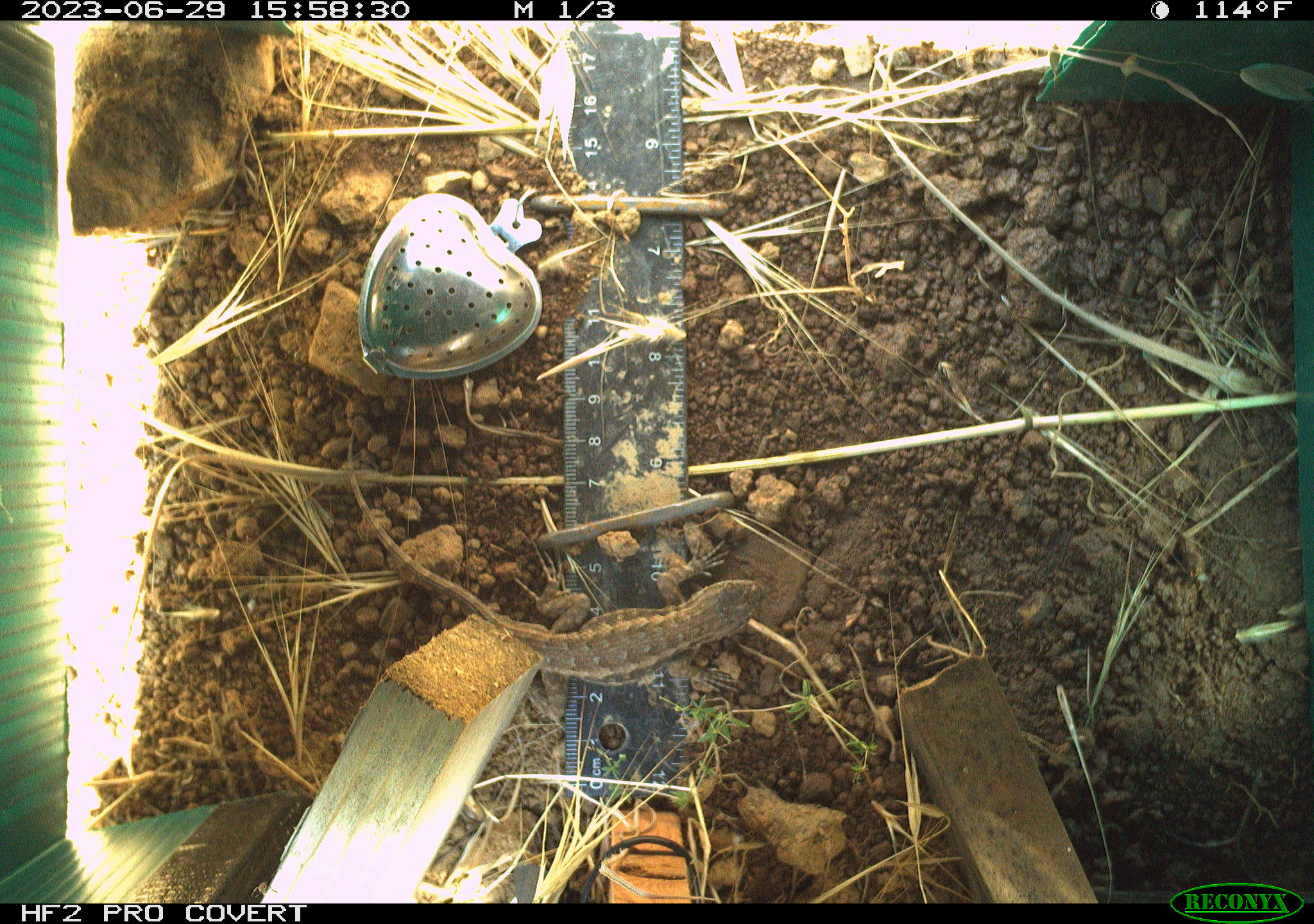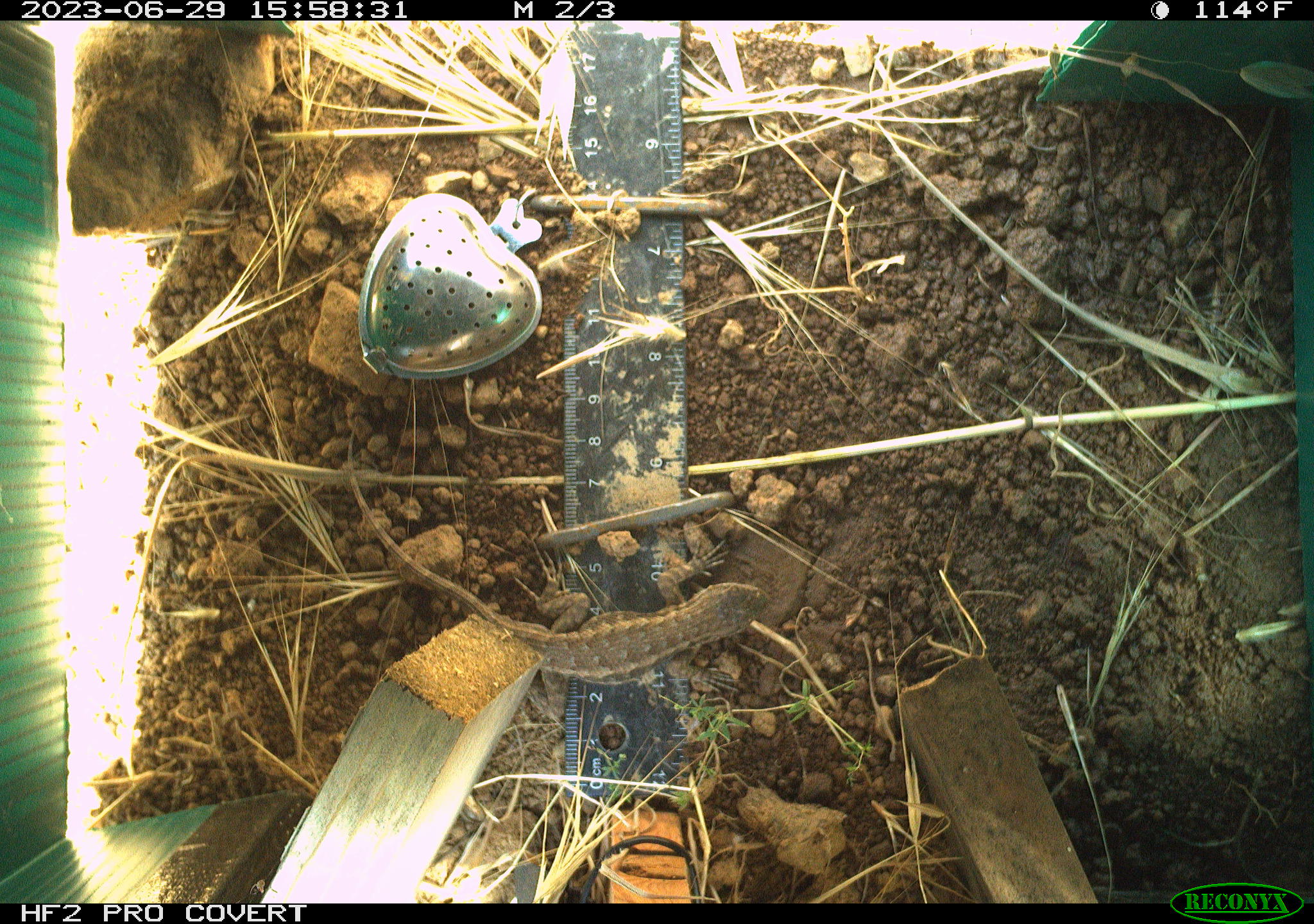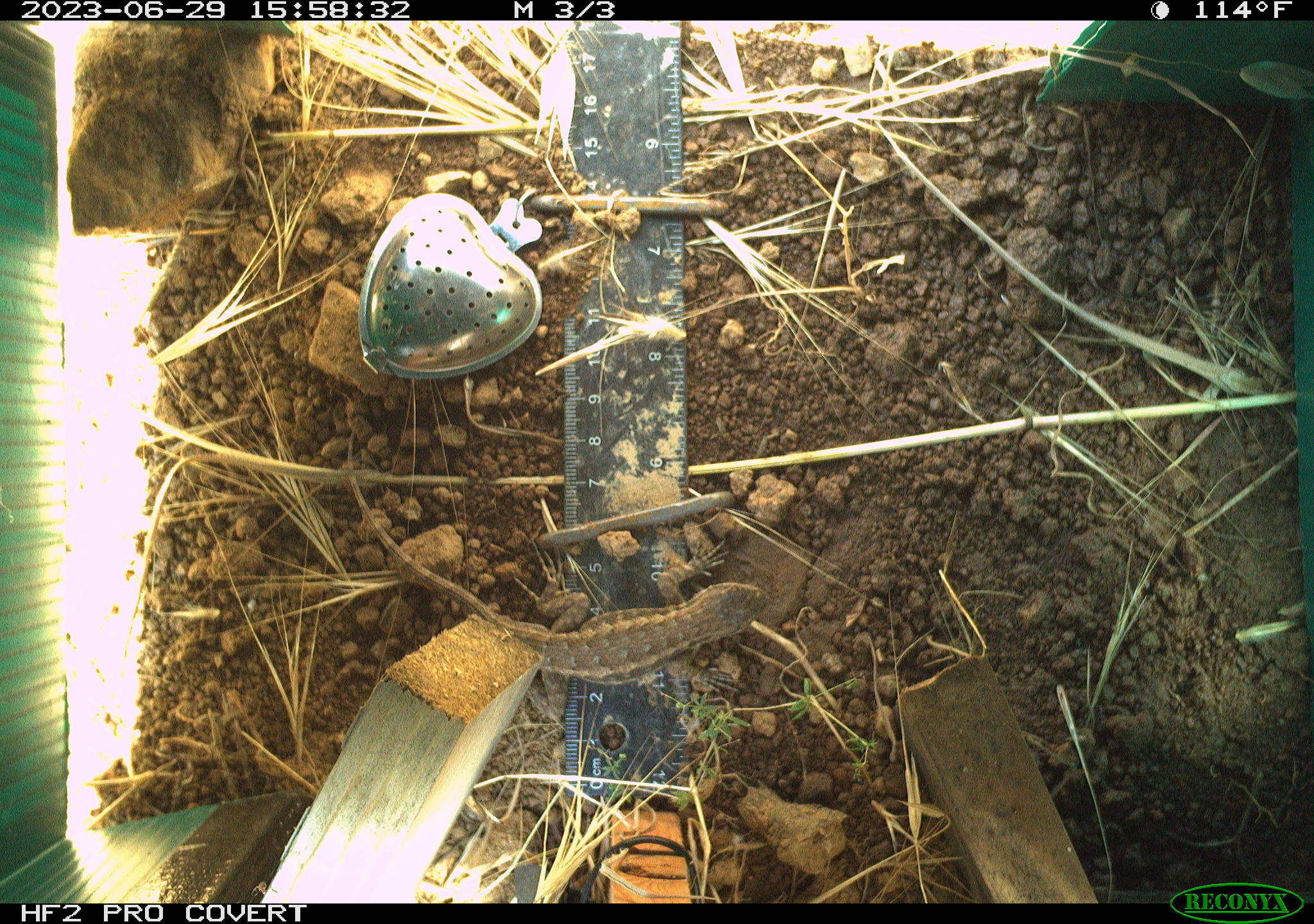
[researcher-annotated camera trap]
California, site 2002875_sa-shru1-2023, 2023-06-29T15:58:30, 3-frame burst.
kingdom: Animalia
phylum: Chordata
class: Reptilia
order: Squamata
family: Phrynosomatidae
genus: Sceloporus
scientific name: Sceloporus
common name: spiny lizards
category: sceloporus species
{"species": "sceloporus species (spiny lizards) (Sceloporus)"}